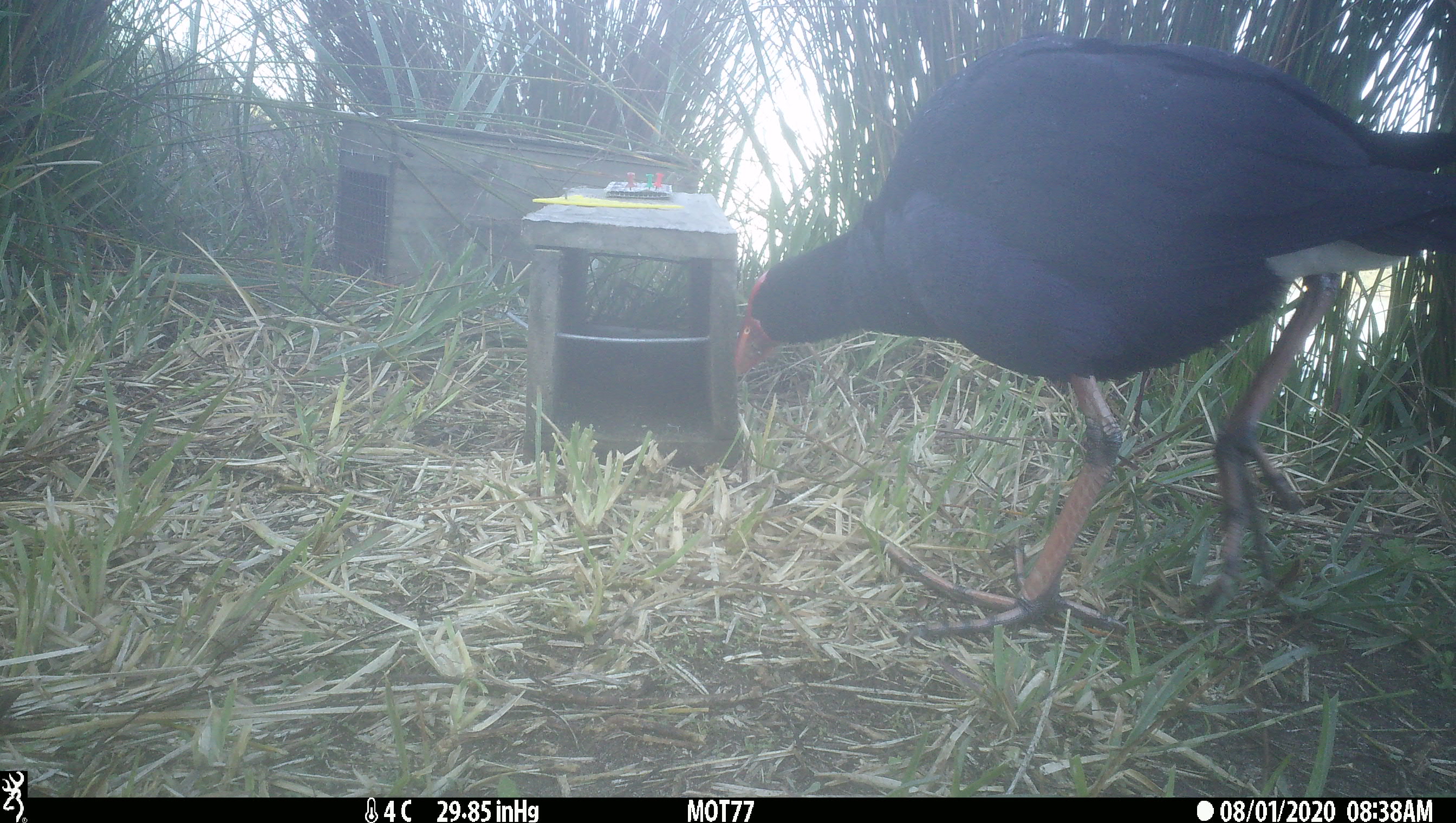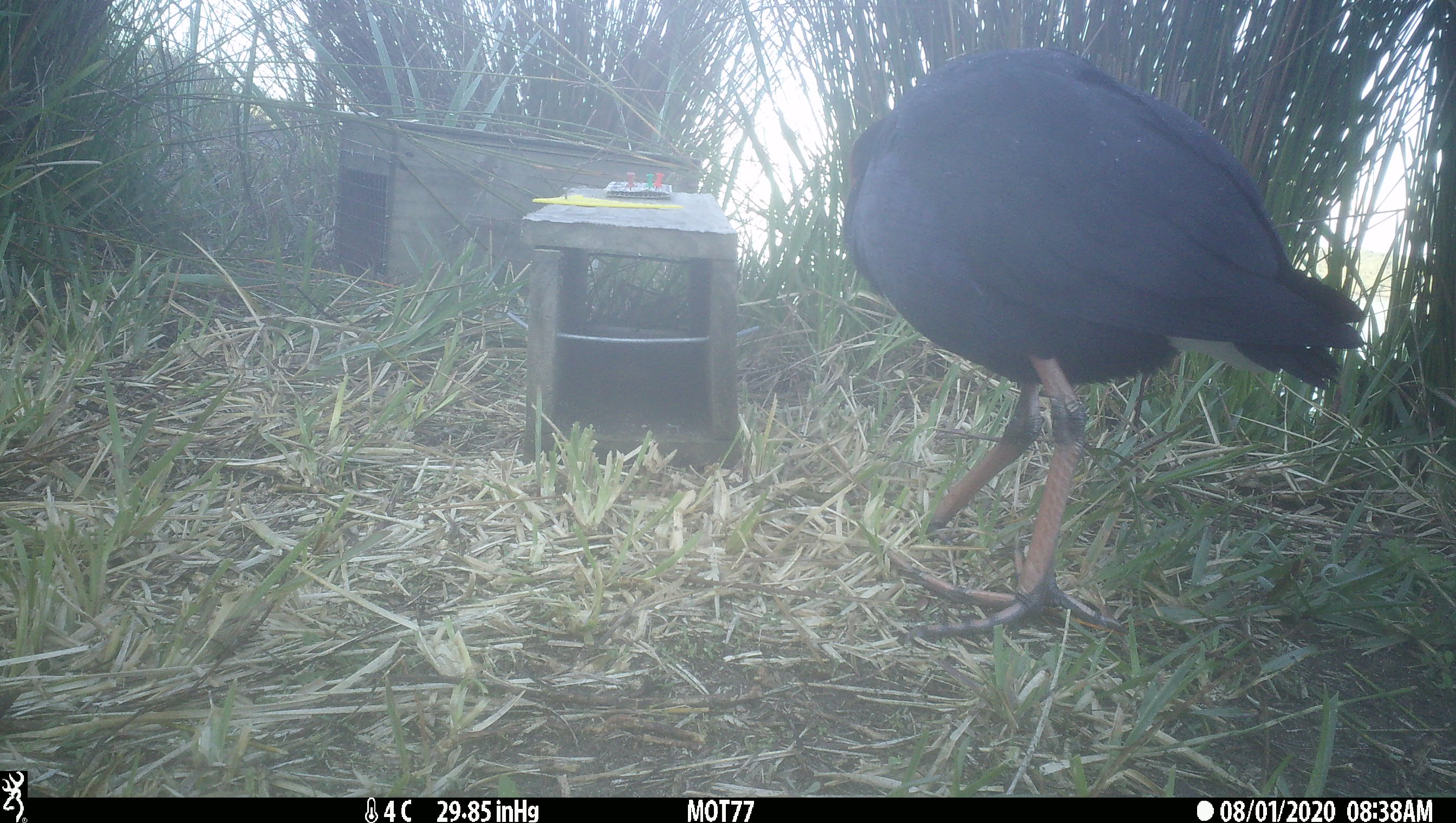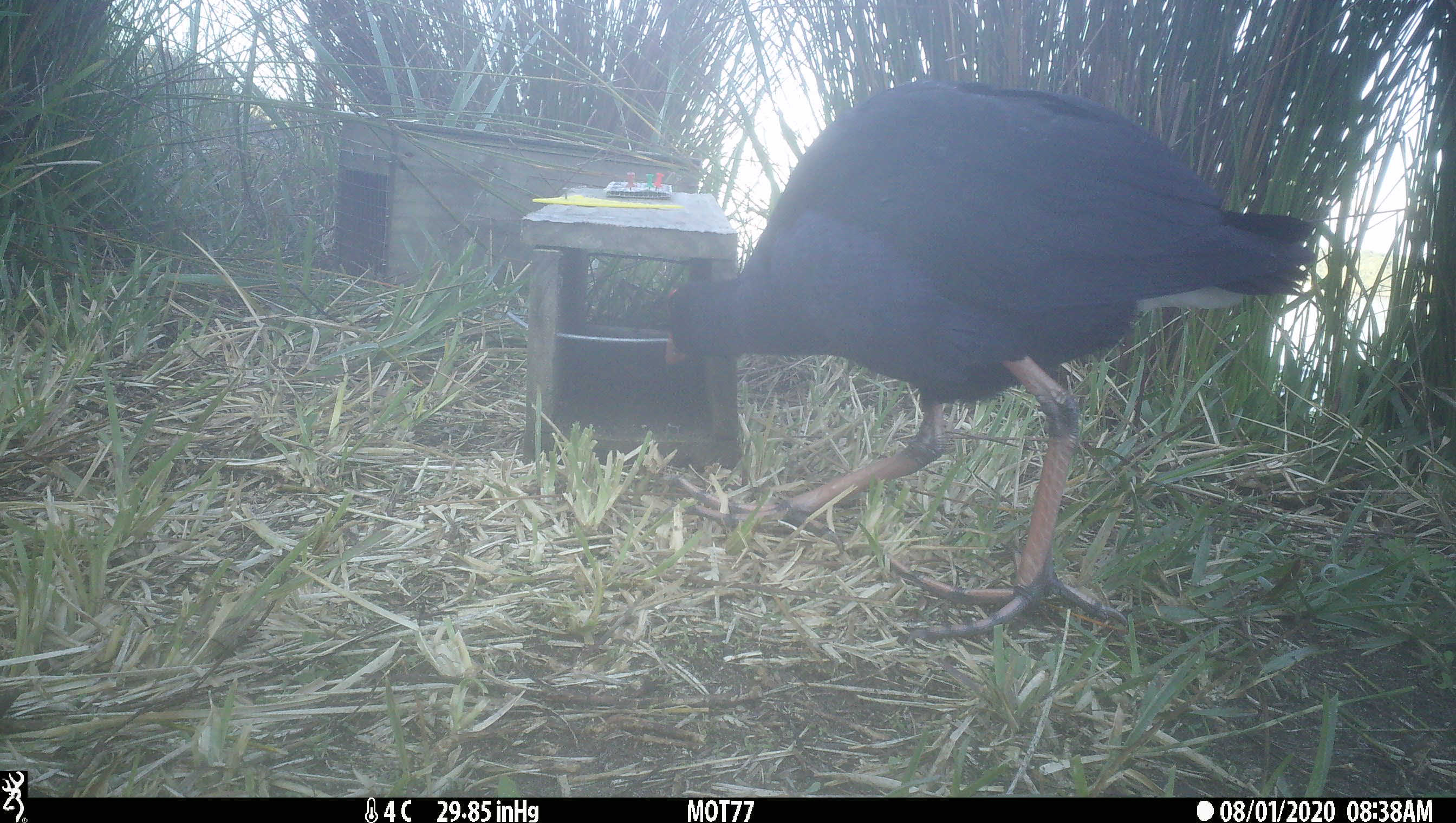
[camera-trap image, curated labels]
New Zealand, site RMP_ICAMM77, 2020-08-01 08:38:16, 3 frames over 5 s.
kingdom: Animalia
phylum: Chordata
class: Aves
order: Gruiformes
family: Rallidae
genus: Porphyrio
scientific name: Porphyrio melanotus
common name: australasian swamphen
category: pukeko